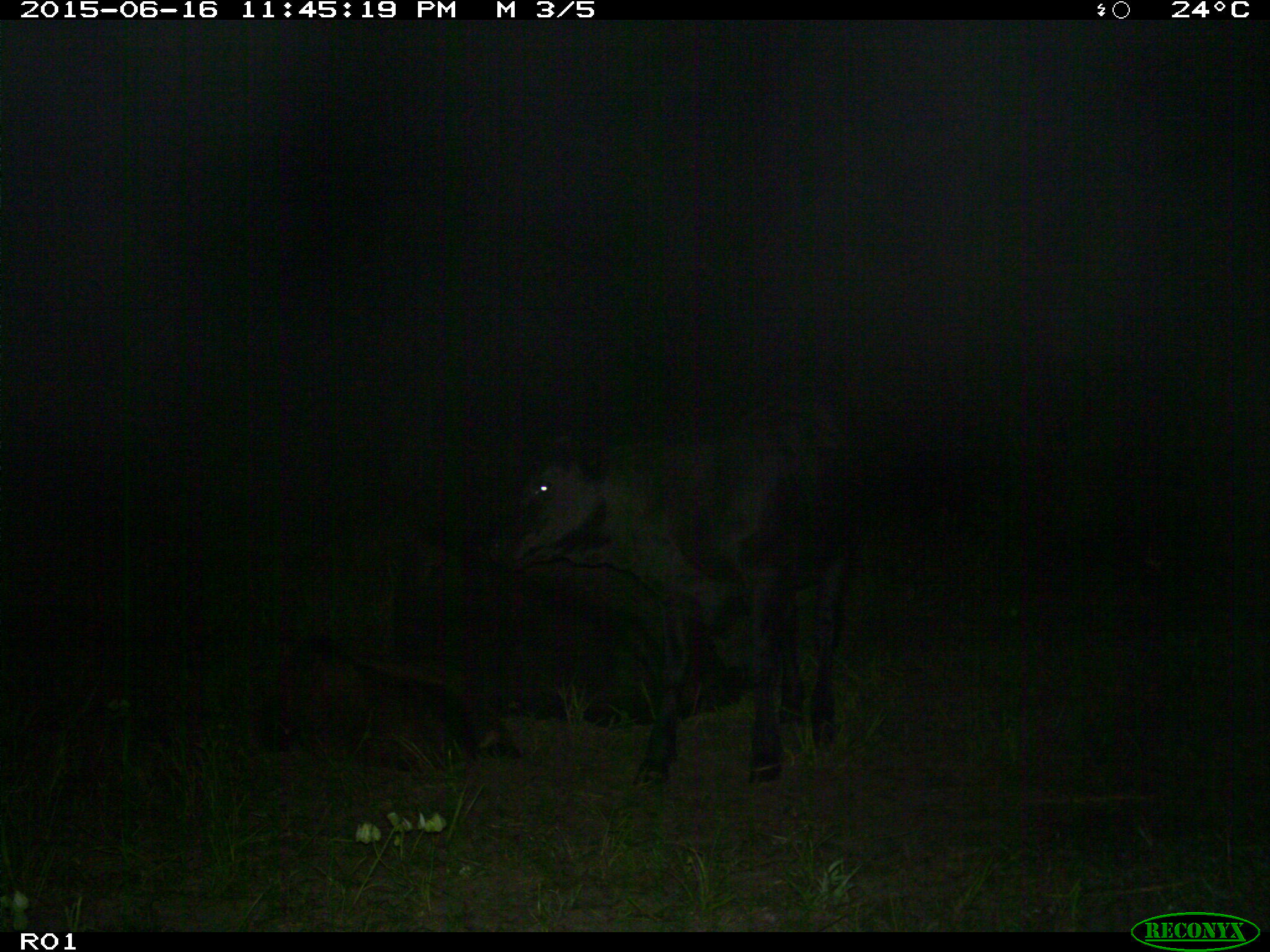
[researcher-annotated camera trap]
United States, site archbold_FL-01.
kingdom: Animalia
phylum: Chordata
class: Mammalia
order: Artiodactyla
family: Bovidae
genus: Bos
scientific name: Bos taurus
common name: domestic cow